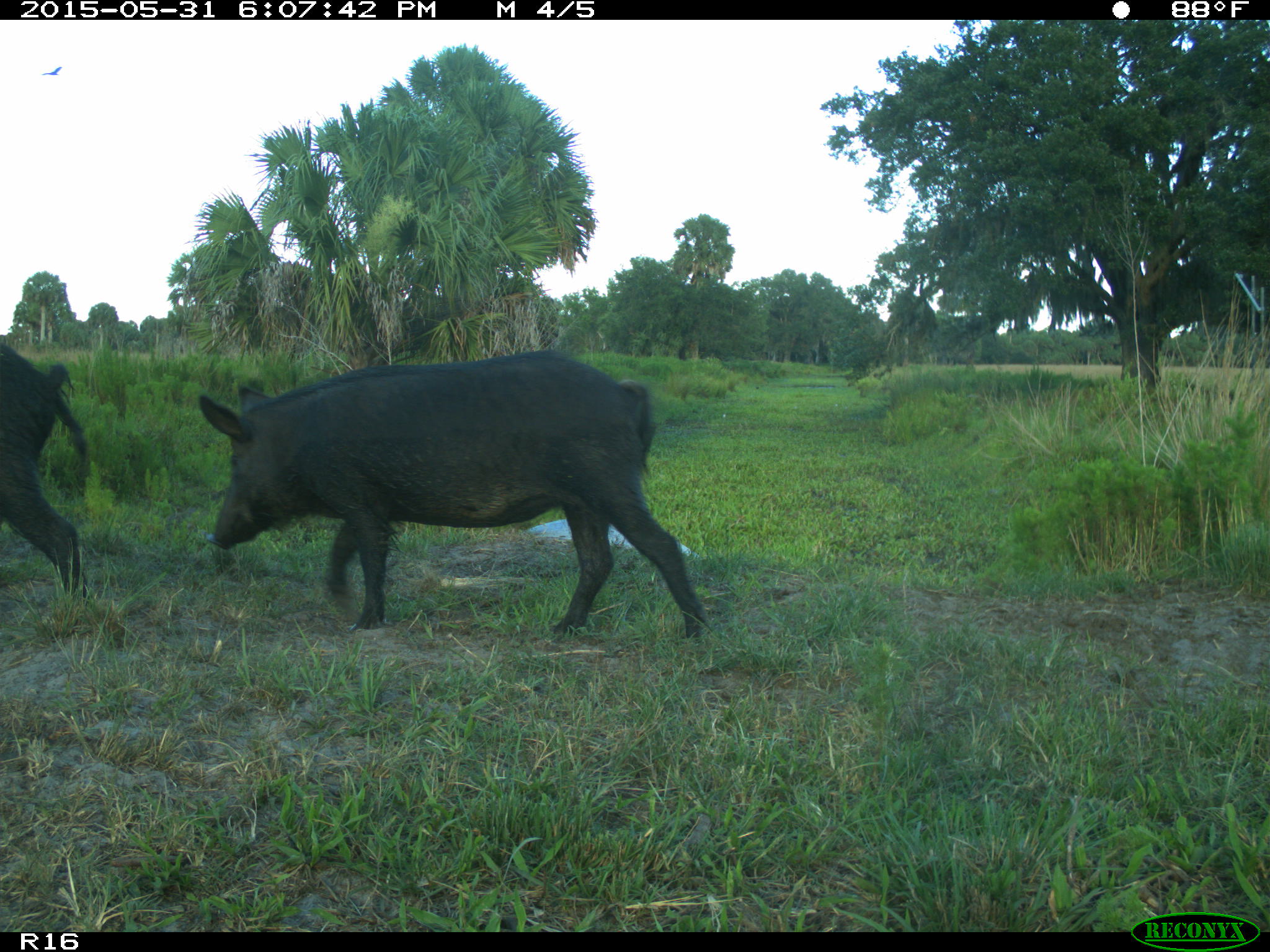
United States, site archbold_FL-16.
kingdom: Animalia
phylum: Chordata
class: Mammalia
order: Artiodactyla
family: Suidae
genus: Sus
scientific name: Sus scrofa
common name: wild boar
Sus scrofa (wild boar).